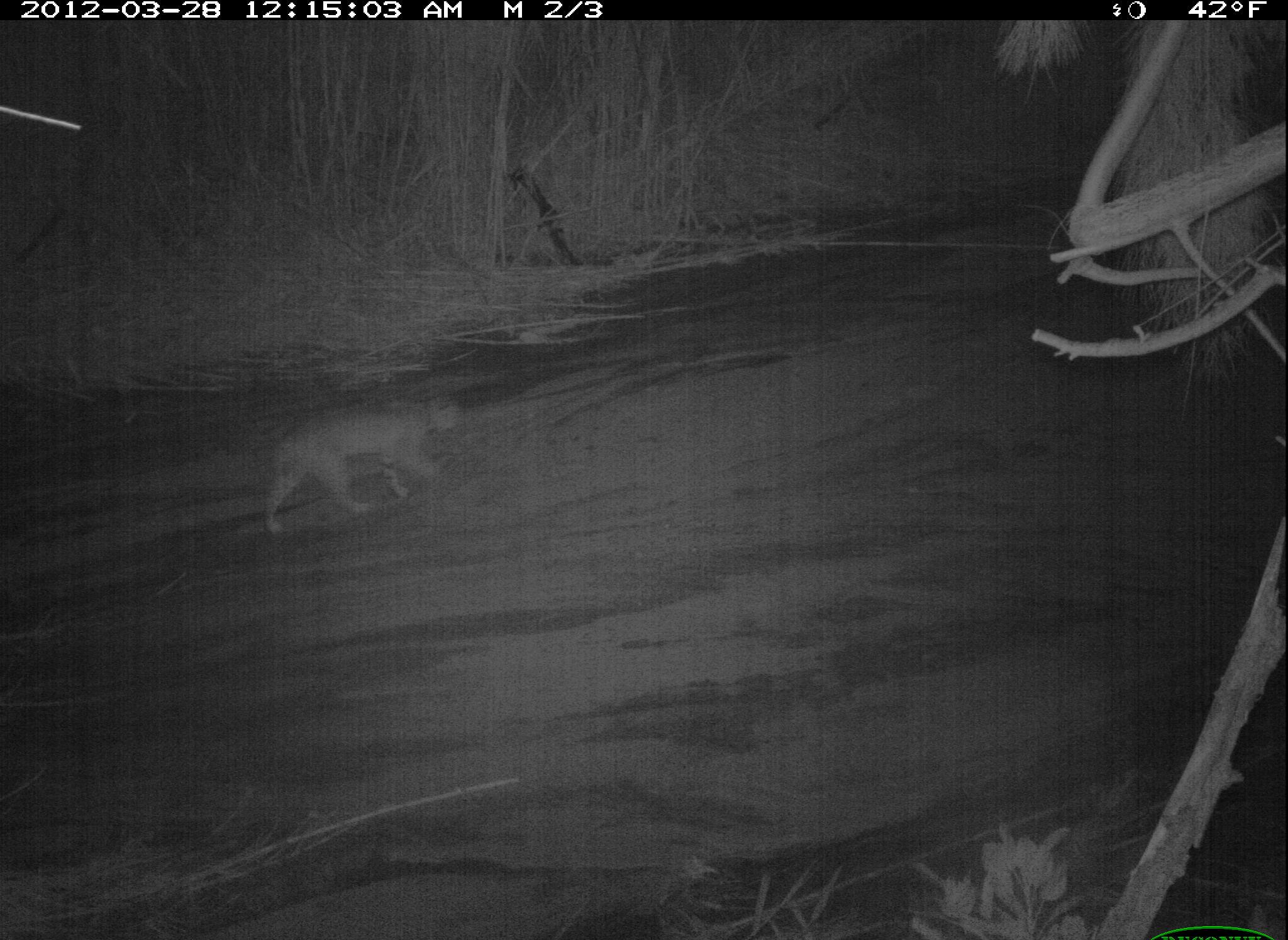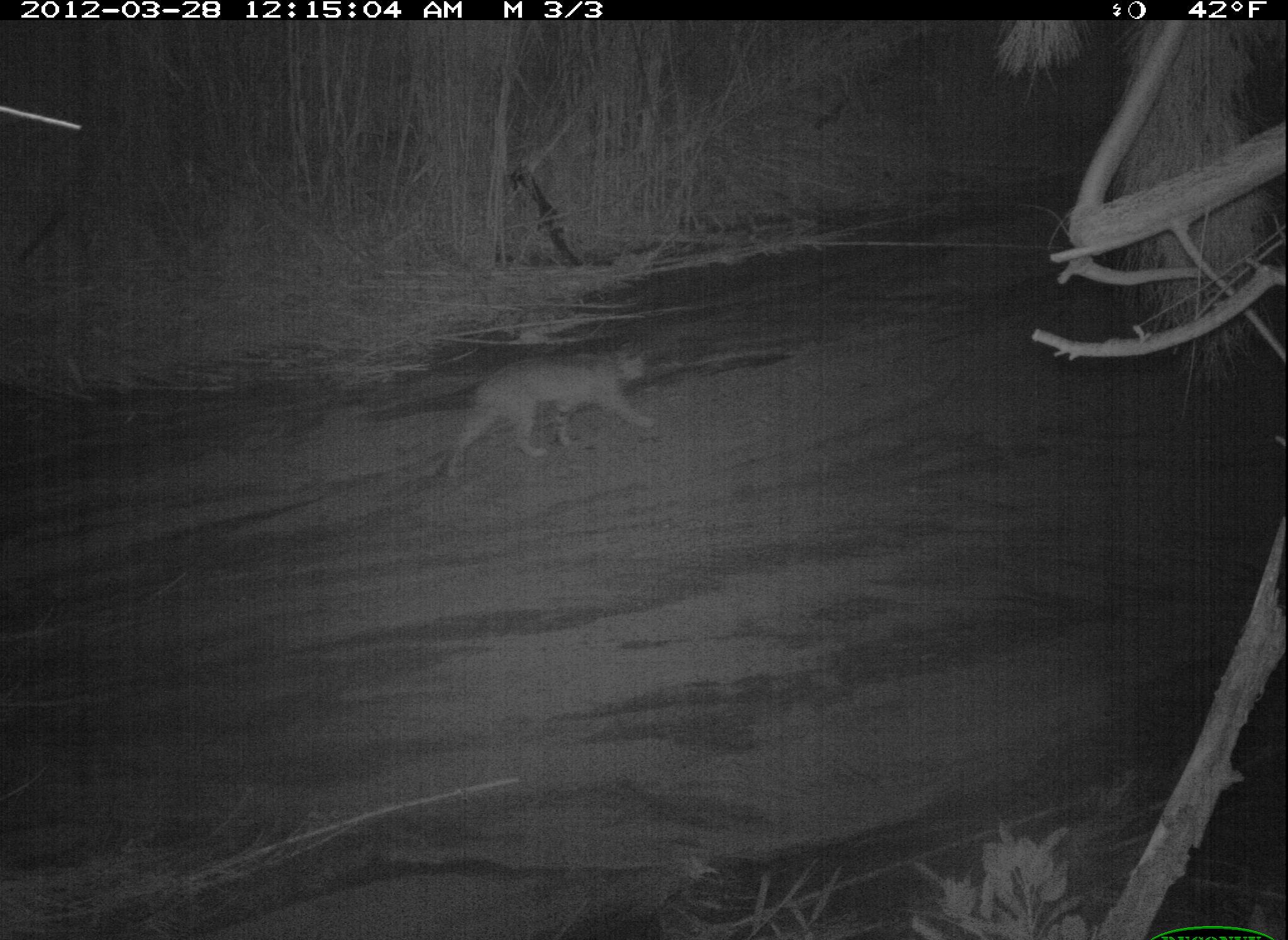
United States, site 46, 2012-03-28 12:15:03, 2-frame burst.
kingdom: Animalia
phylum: Chordata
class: Mammalia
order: Carnivora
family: Felidae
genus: Lynx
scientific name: Lynx rufus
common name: bobcat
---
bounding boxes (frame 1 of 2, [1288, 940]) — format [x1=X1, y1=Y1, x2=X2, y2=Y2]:
bobcat: [x1=246, y1=388, x2=477, y2=551]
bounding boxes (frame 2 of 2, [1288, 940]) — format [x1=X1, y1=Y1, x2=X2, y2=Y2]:
bobcat: [x1=430, y1=333, x2=668, y2=469]